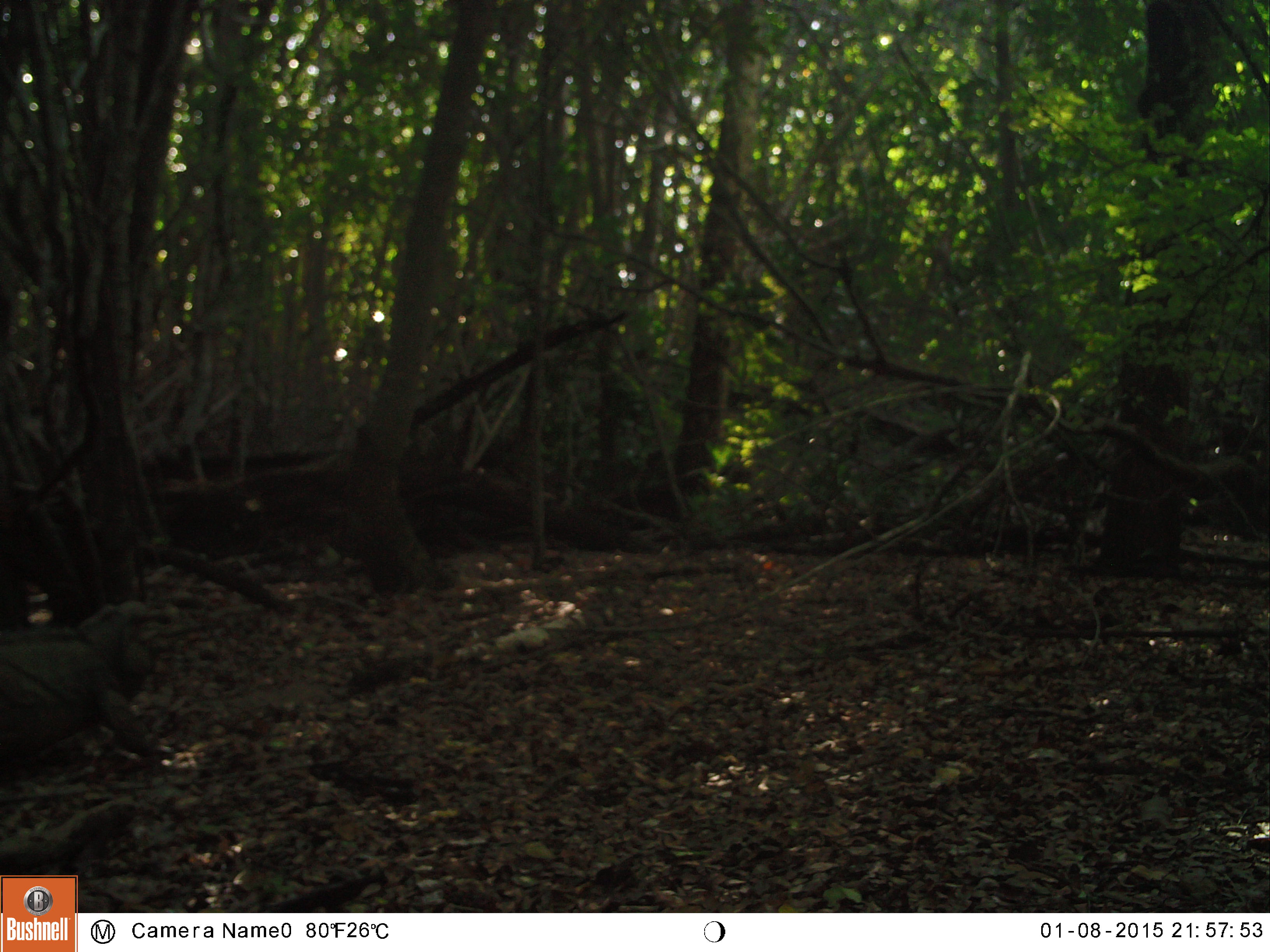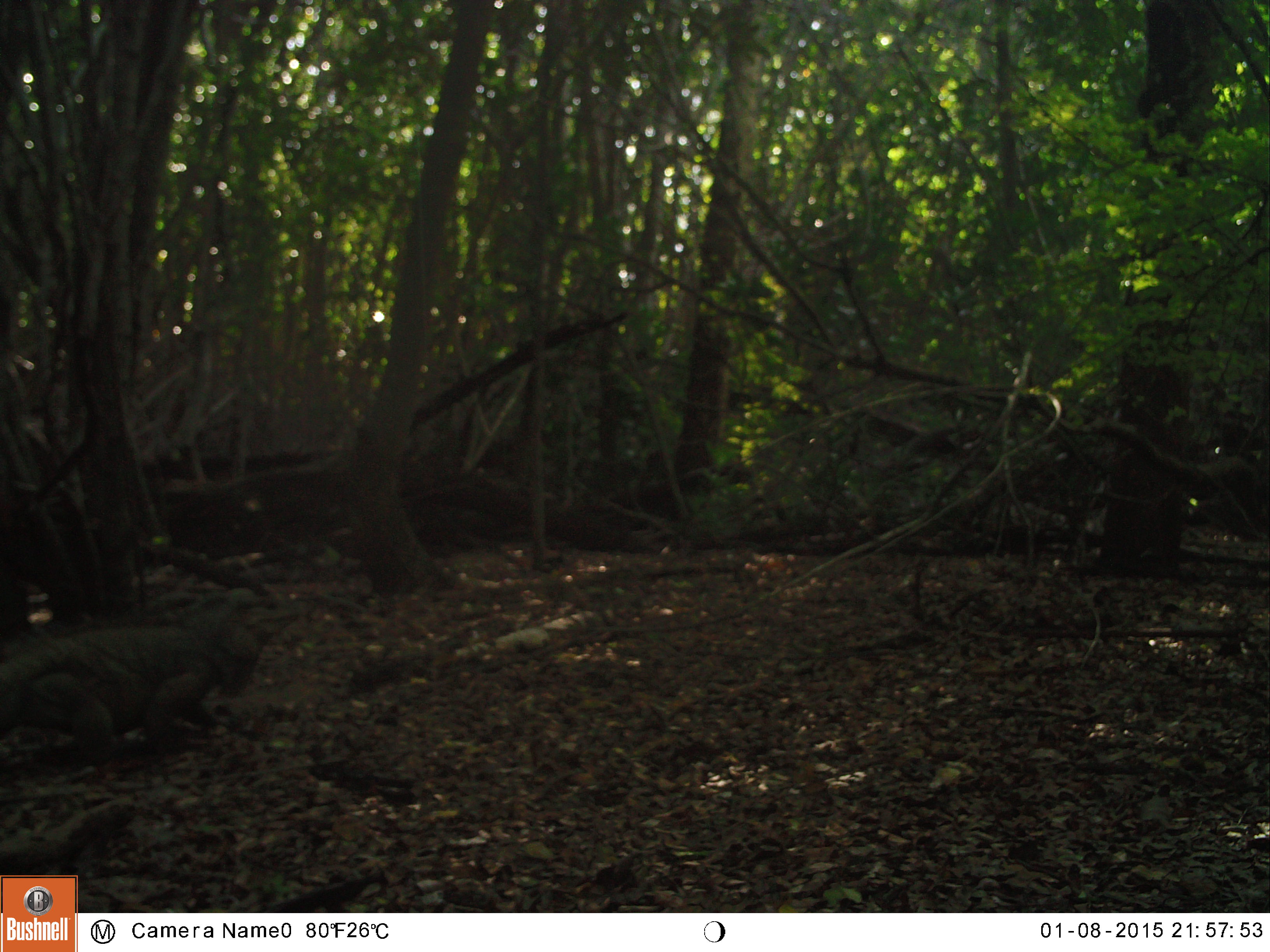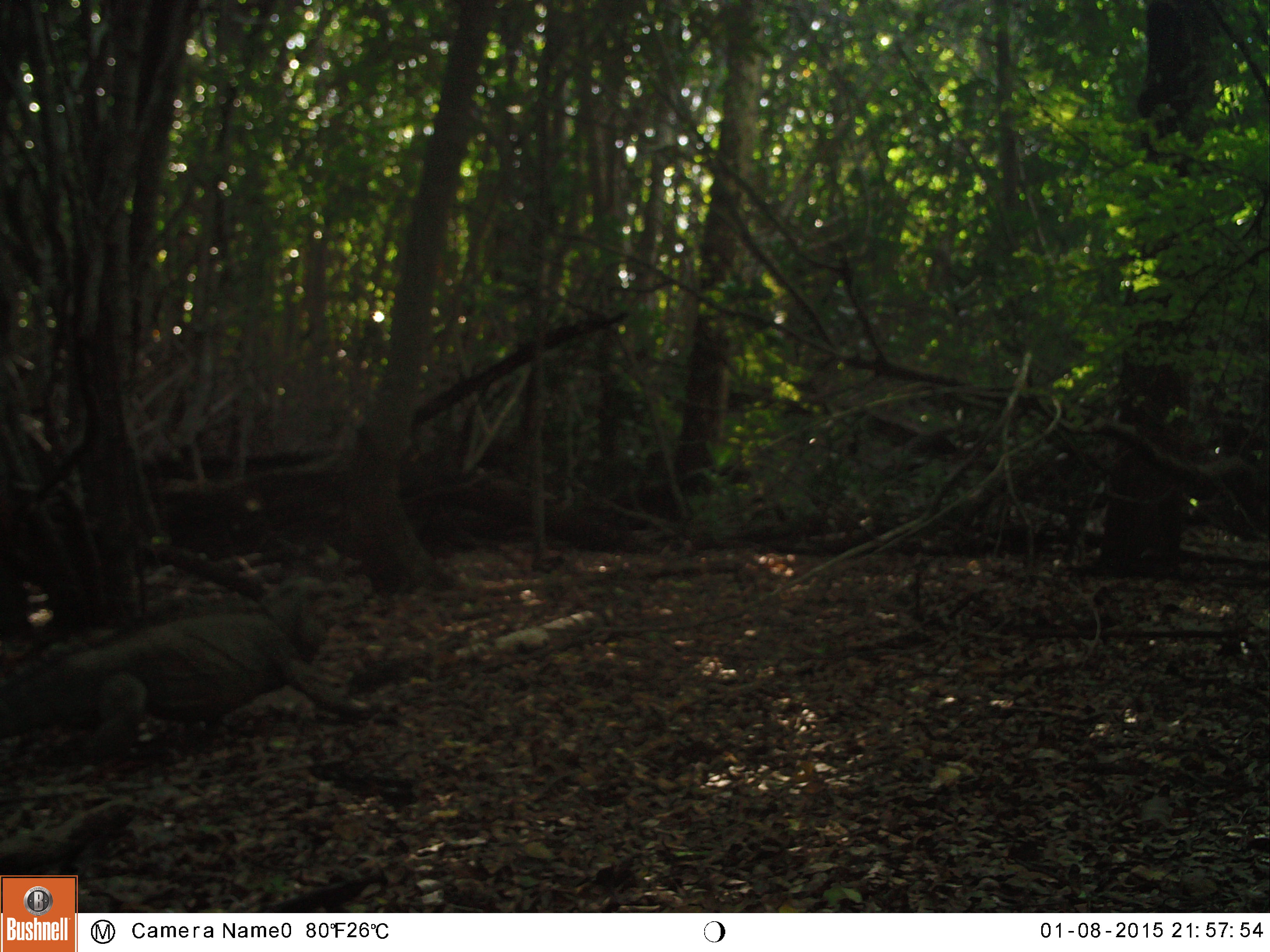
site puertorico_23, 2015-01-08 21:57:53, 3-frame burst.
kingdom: Animalia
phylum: Chordata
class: Reptilia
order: Squamata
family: Iguanidae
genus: Iguana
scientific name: Iguana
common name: typical iguanas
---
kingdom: Animalia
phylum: Chordata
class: Mammalia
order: Artiodactyla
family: Bovidae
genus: Capra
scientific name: Capra hircus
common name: goat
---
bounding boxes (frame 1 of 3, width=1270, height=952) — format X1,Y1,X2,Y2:
iguana: 0,598,162,791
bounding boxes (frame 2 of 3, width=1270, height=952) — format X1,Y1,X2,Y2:
goat: 0,590,276,772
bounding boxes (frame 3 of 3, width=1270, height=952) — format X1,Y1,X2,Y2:
iguana: 0,574,388,780